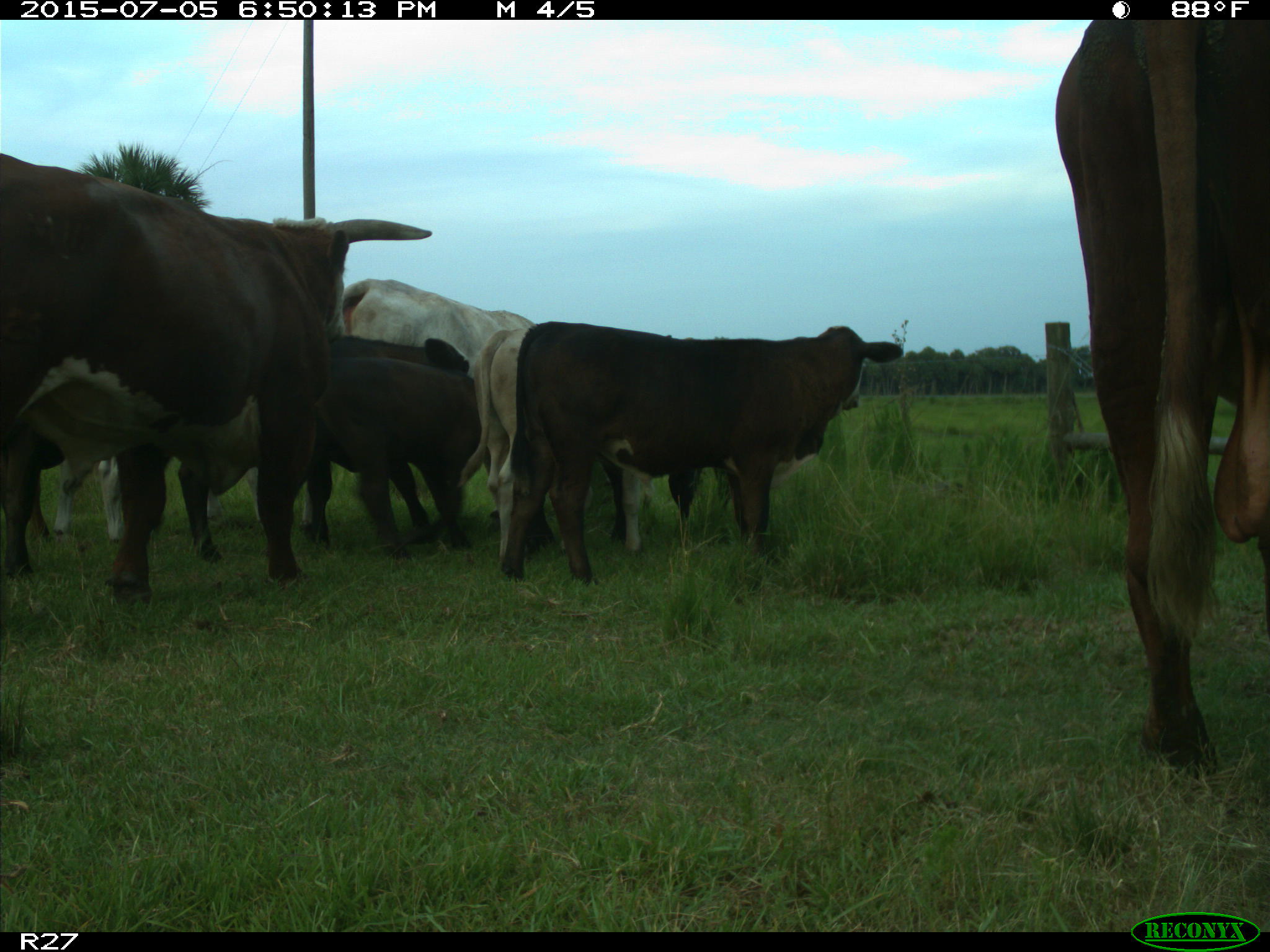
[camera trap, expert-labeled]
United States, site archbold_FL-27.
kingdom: Animalia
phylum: Chordata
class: Mammalia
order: Artiodactyla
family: Bovidae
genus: Bos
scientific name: Bos taurus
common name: domestic cow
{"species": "Bos taurus (domestic cow)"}